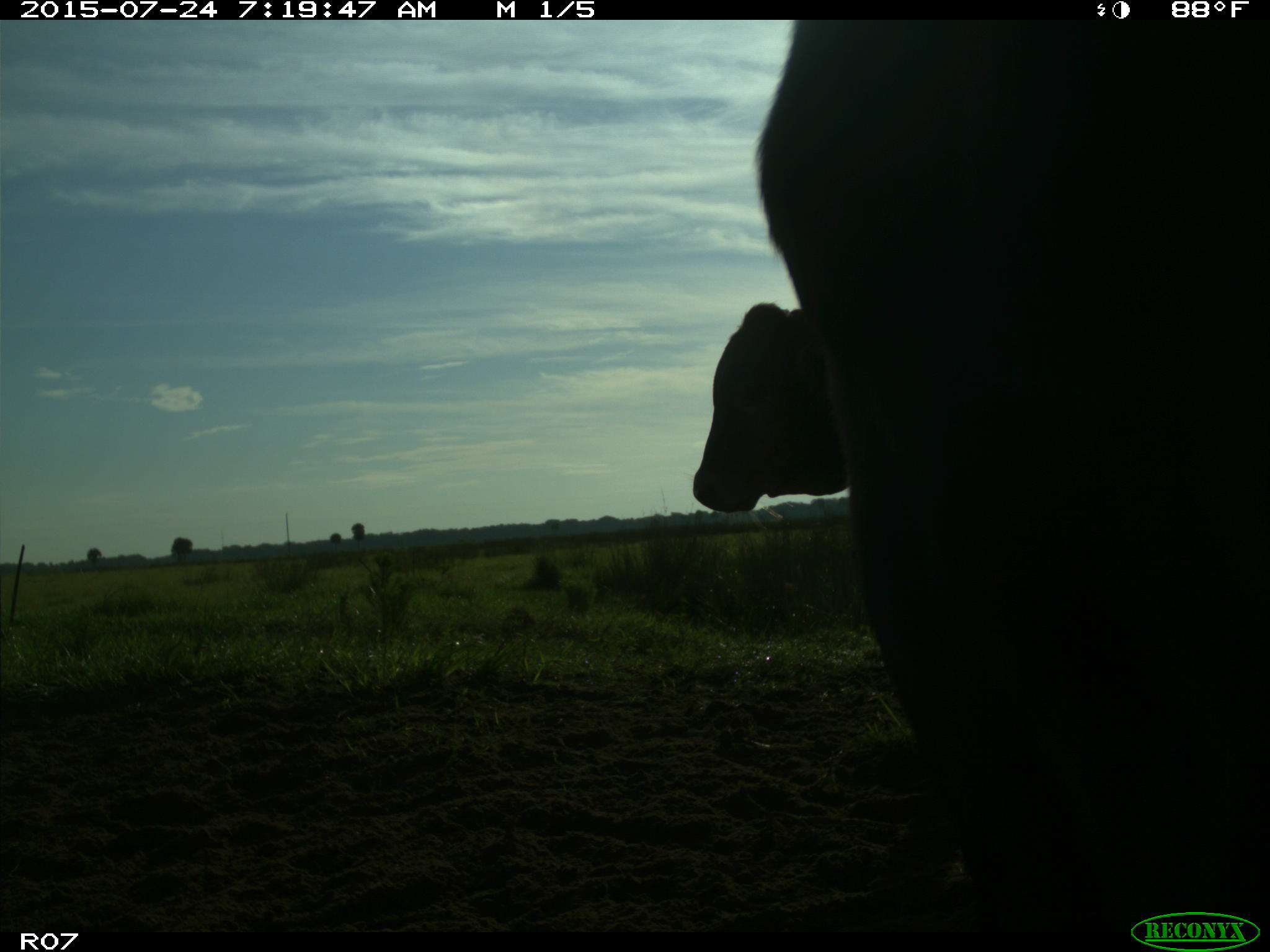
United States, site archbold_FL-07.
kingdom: Animalia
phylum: Chordata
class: Mammalia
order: Artiodactyla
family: Bovidae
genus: Bos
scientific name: Bos taurus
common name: domestic cow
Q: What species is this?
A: Bos taurus (domestic cow).